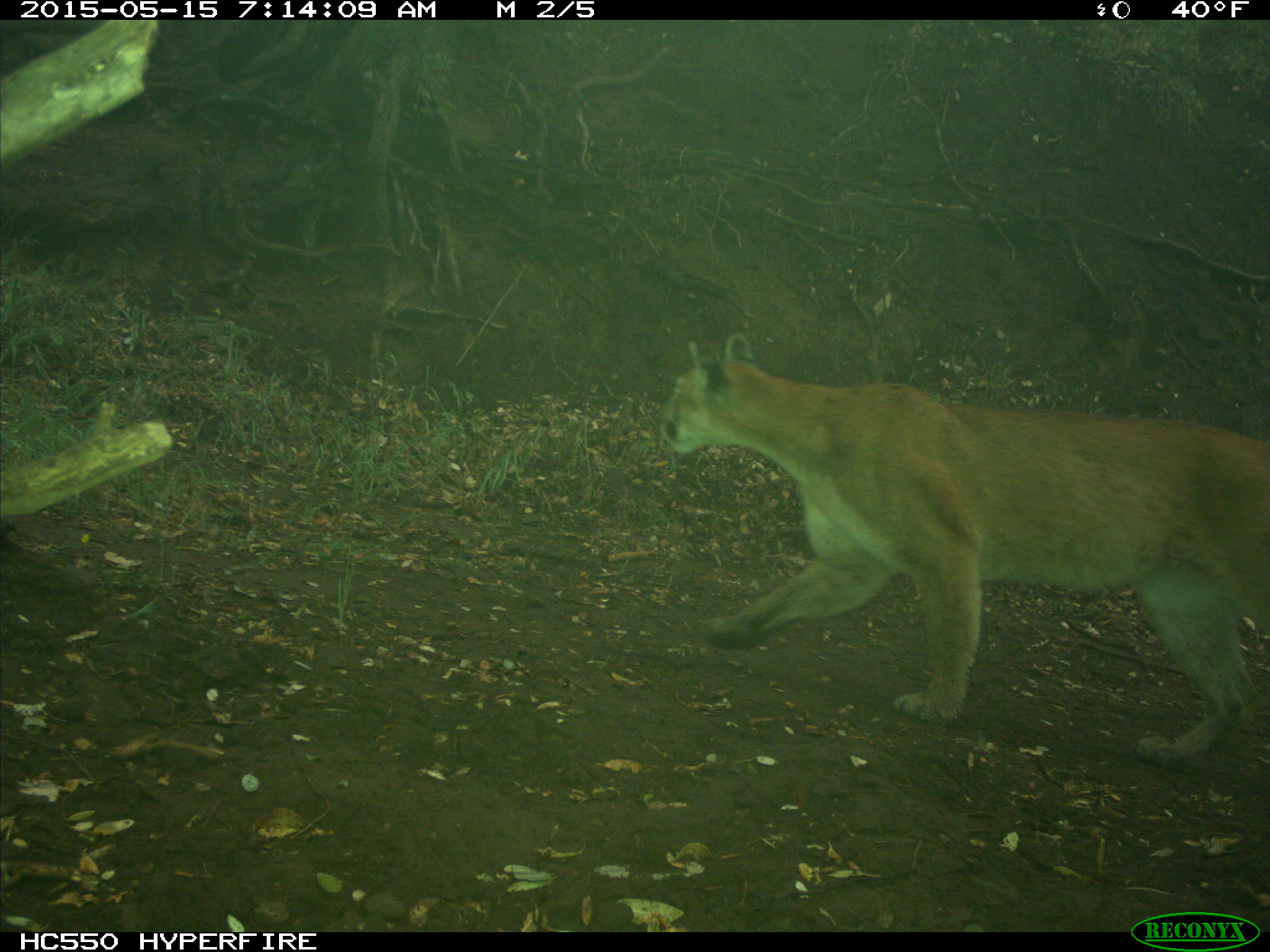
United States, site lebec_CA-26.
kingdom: Animalia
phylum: Chordata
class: Mammalia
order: Carnivora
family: Felidae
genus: Puma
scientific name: Puma concolor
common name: mountain lion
Puma concolor (mountain lion).